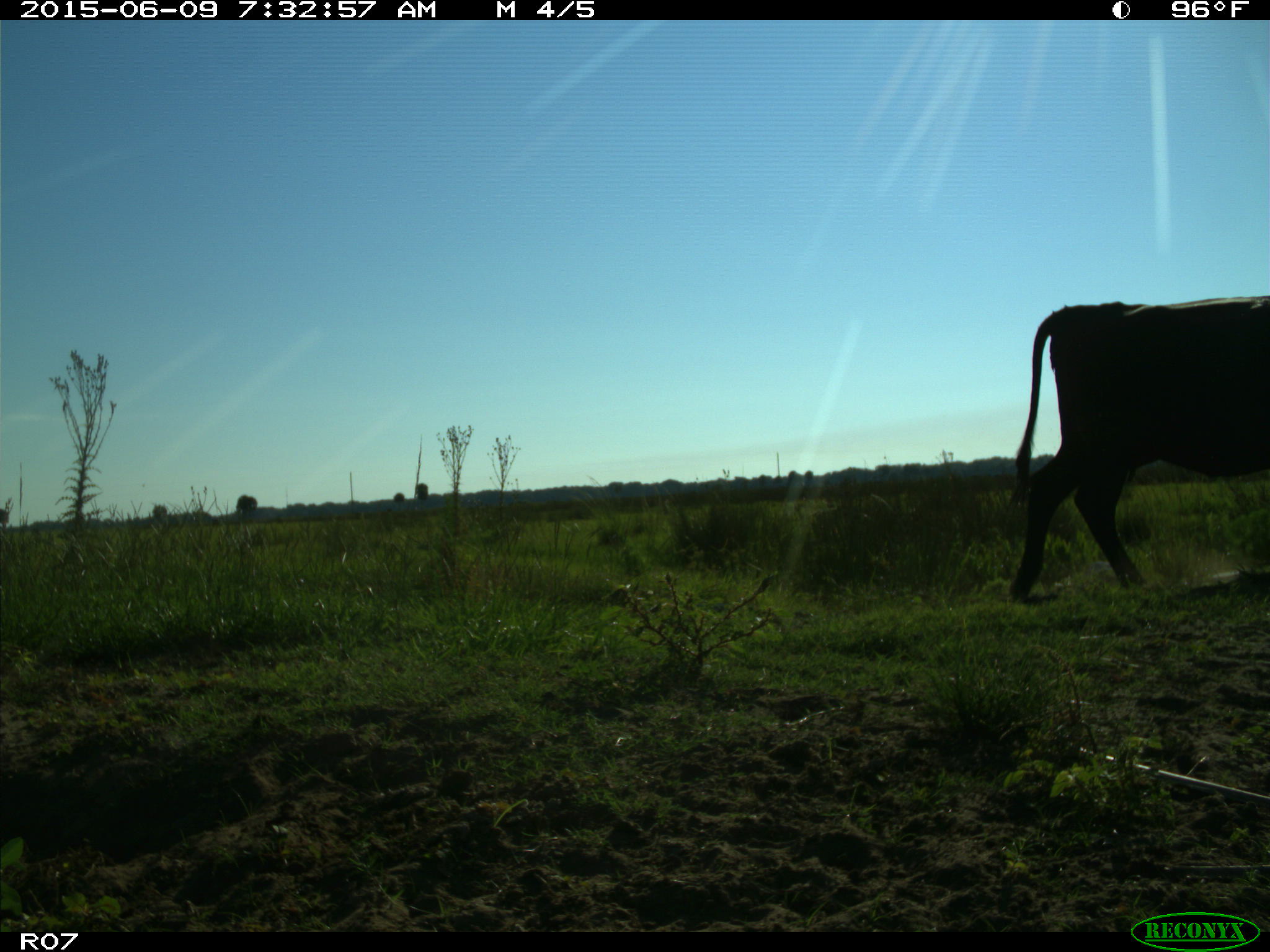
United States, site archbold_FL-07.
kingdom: Animalia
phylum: Chordata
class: Mammalia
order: Artiodactyla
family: Bovidae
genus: Bos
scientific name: Bos taurus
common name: domestic cow